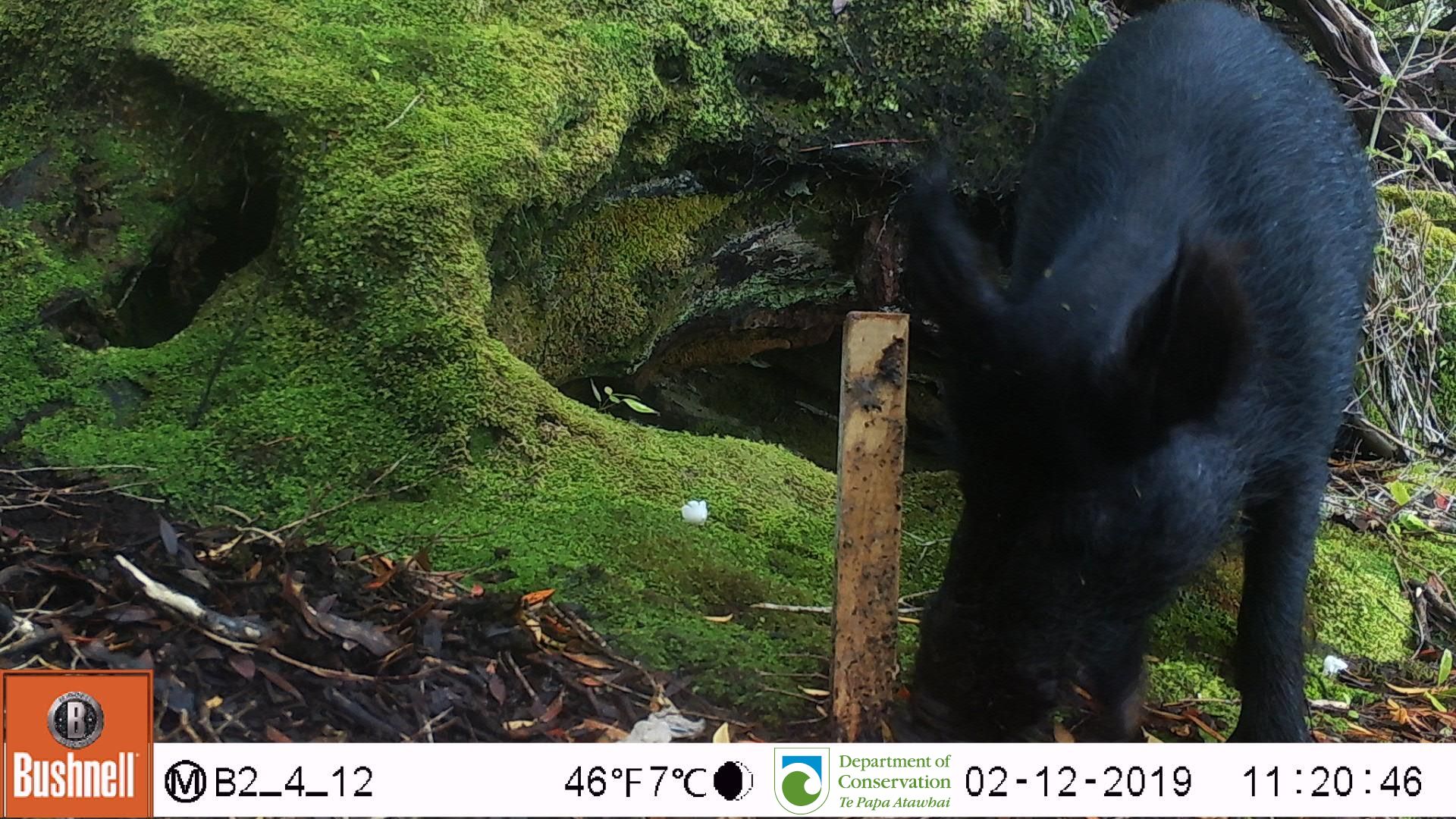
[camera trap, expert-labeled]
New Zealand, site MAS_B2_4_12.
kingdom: Animalia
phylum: Chordata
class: Mammalia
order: Artiodactyla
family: Suidae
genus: Sus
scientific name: Sus scrofa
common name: pig